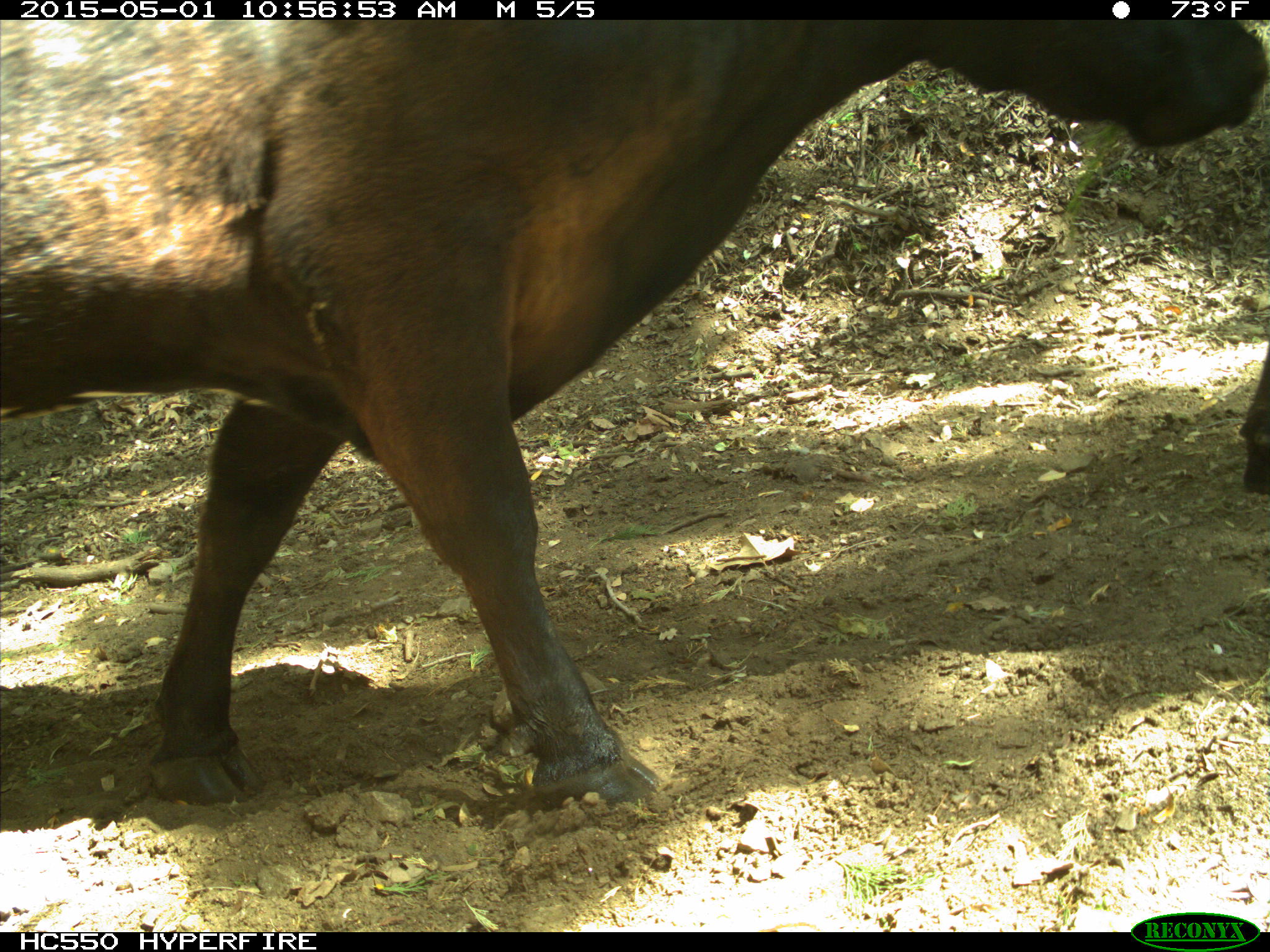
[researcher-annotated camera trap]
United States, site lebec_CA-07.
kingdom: Animalia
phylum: Chordata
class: Mammalia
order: Artiodactyla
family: Bovidae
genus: Bos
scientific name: Bos taurus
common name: domestic cow